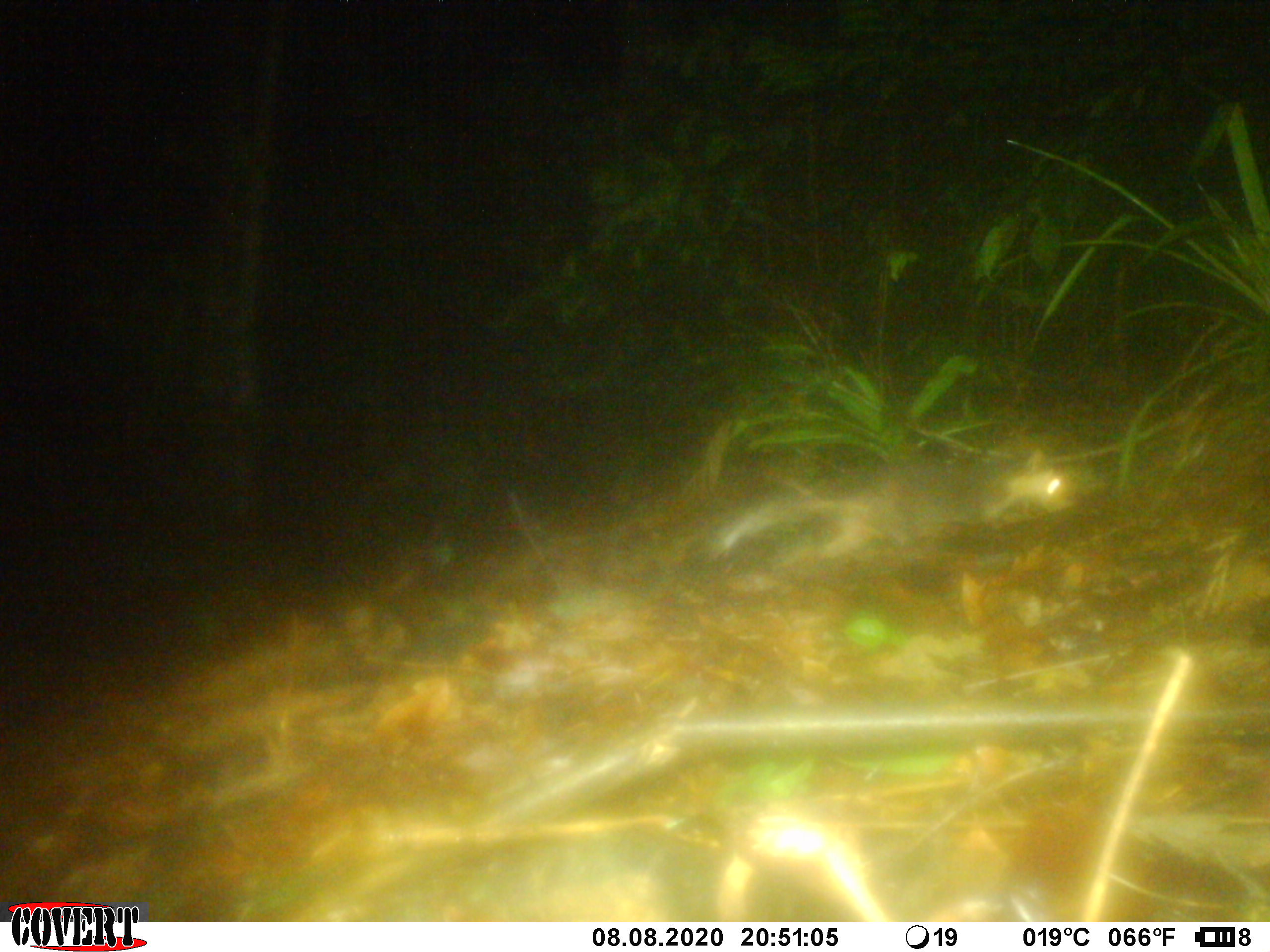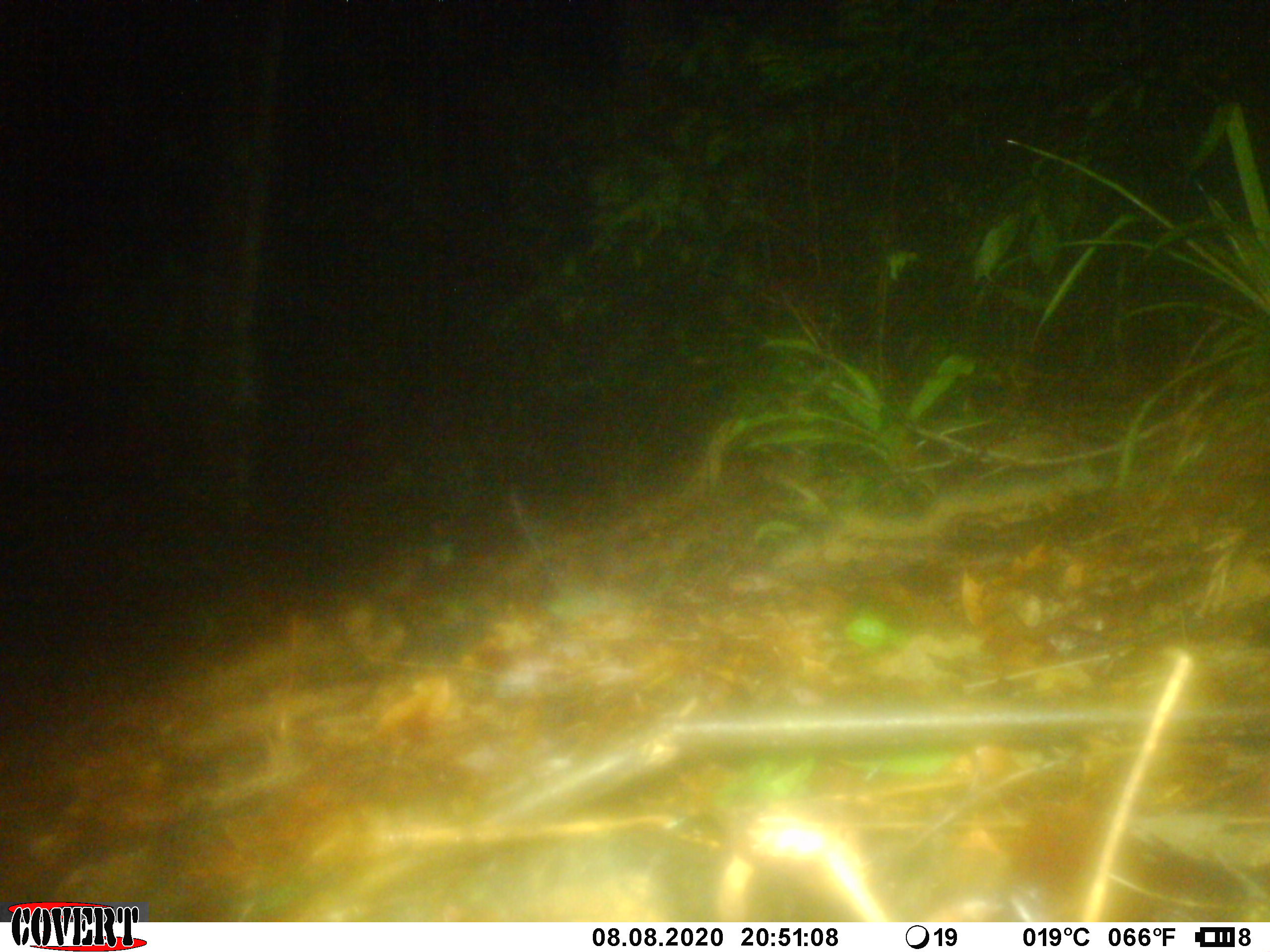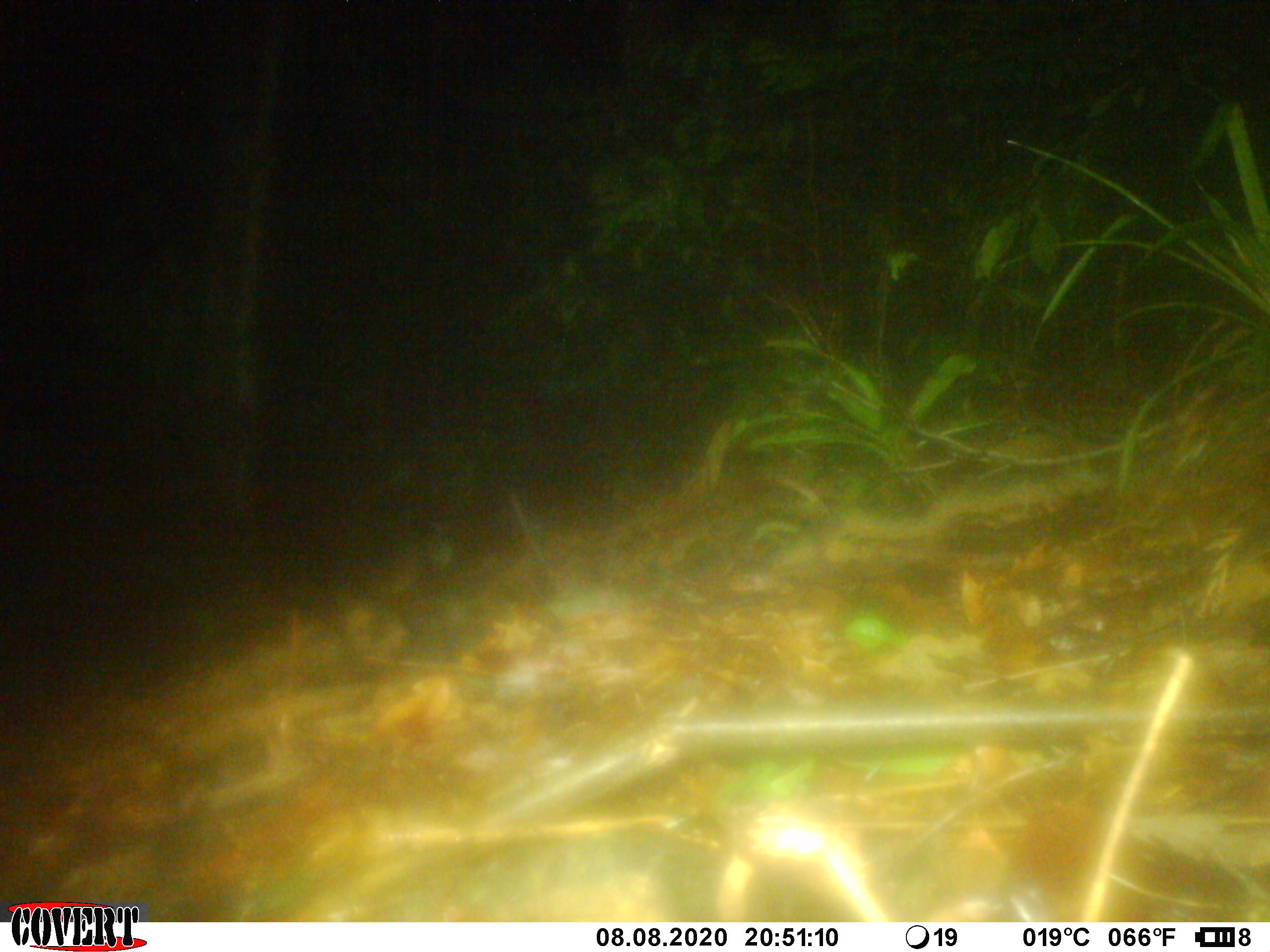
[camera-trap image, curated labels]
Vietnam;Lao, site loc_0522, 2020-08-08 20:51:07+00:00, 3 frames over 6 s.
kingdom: Animalia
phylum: Chordata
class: Mammalia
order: Carnivora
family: Mustelidae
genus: Melogale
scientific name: Melogale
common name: ferret badger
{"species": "ferret badger (Melogale)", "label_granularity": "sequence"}